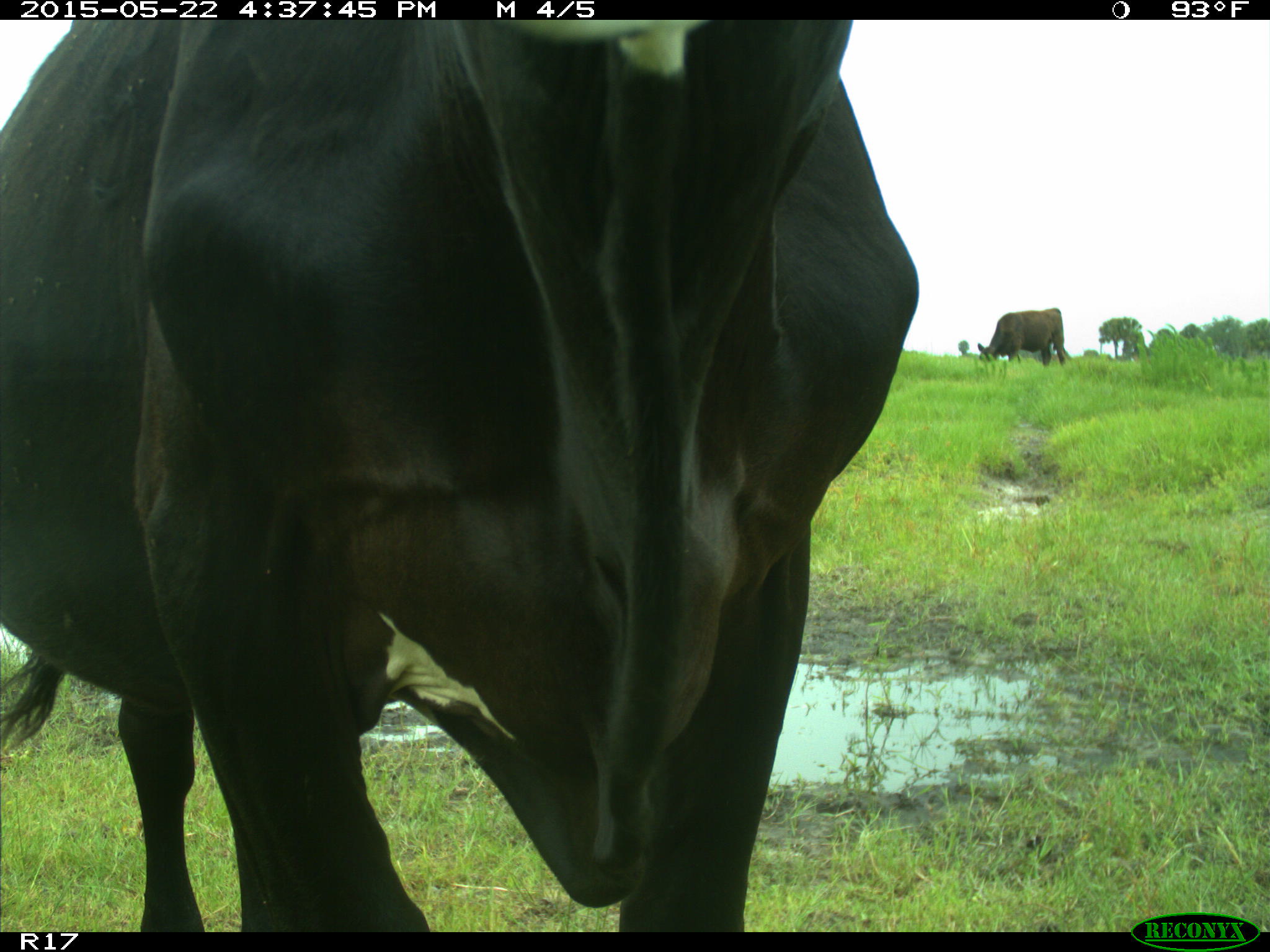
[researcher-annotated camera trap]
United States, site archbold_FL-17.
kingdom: Animalia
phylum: Chordata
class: Mammalia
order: Artiodactyla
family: Bovidae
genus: Bos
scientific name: Bos taurus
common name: domestic cow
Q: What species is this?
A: Bos taurus (domestic cow).